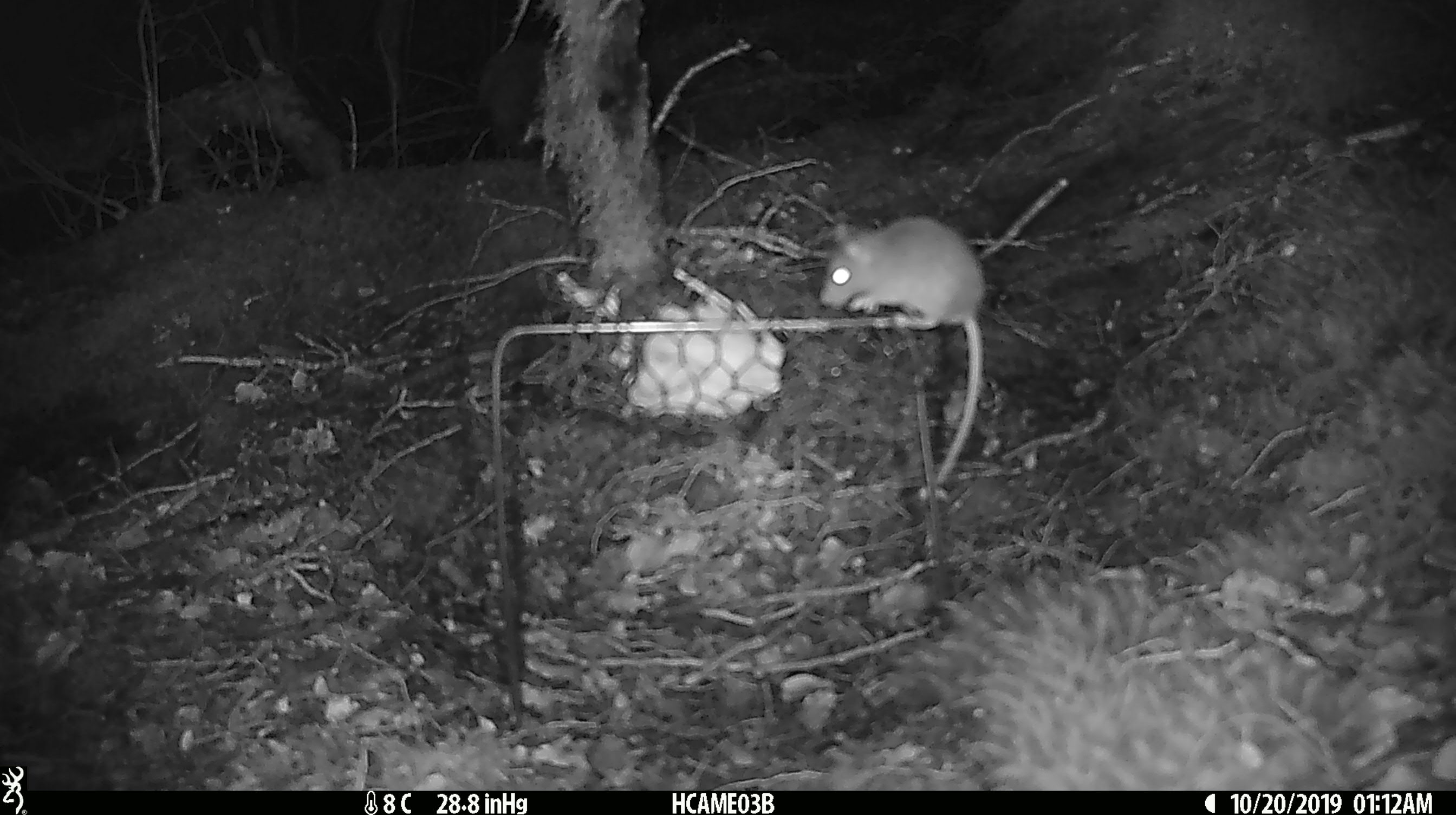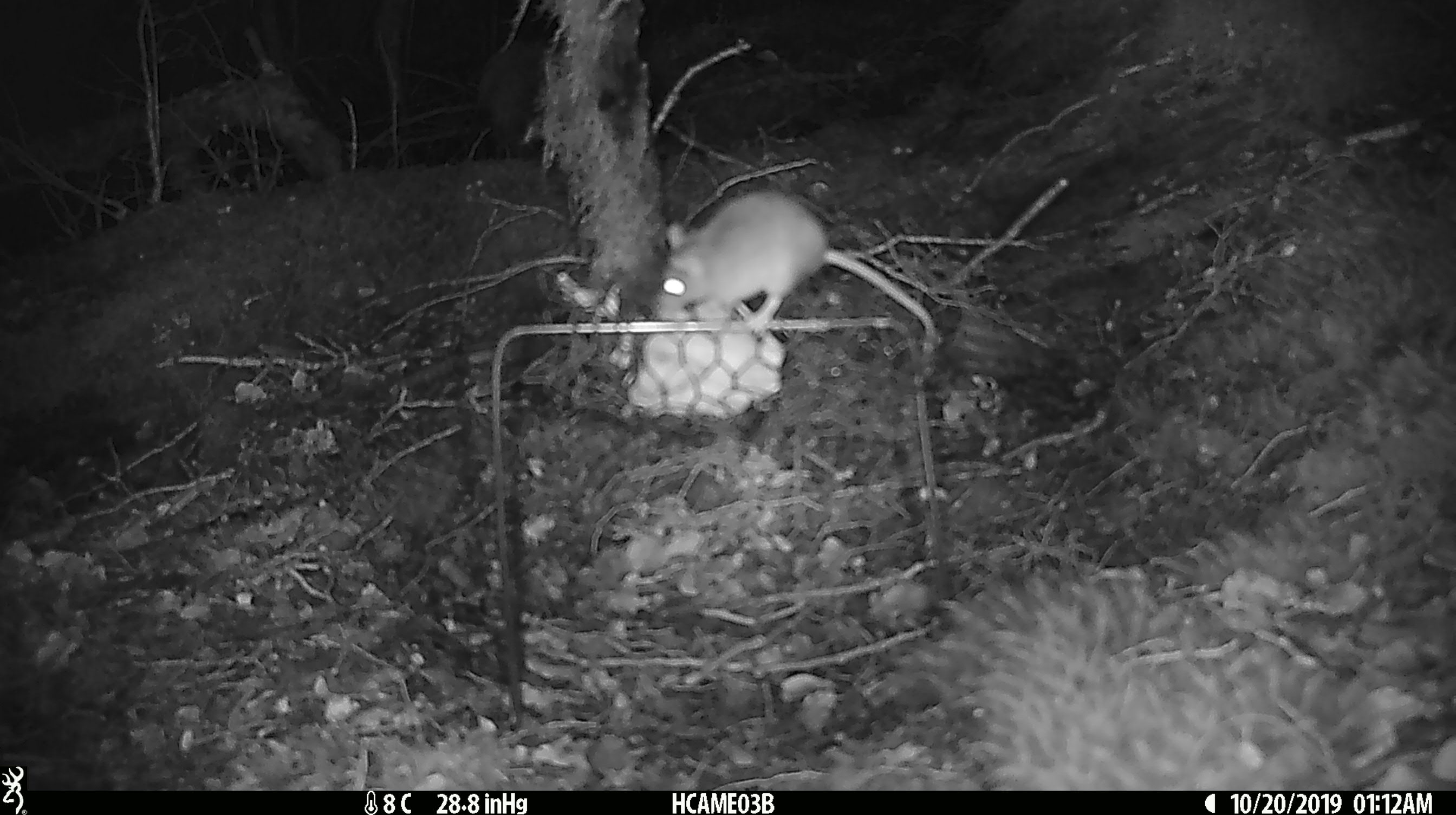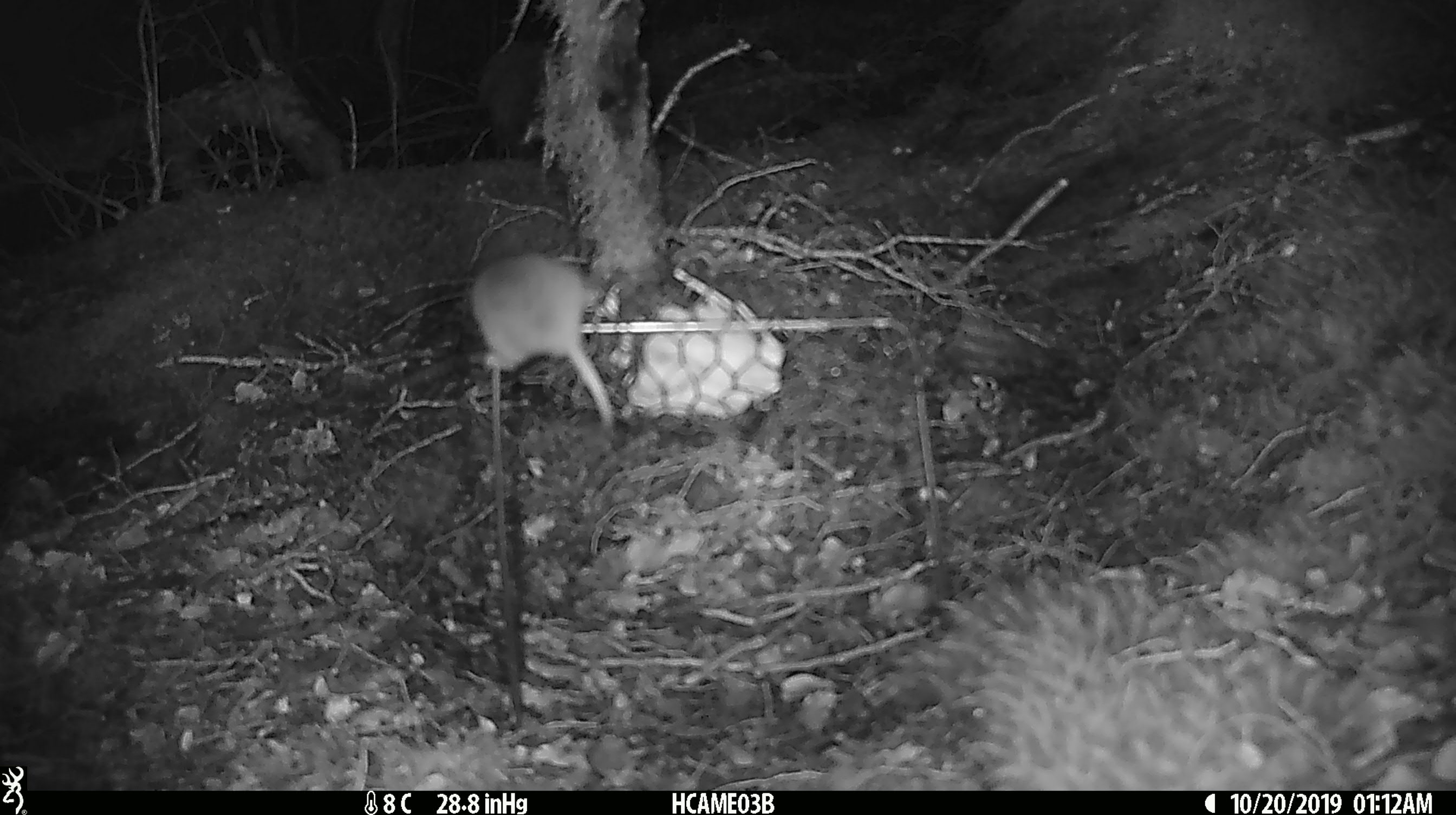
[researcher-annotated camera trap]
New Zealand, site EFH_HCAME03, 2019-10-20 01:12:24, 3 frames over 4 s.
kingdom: Animalia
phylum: Chordata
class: Mammalia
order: Rodentia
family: Muridae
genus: Mus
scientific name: Mus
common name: mouse